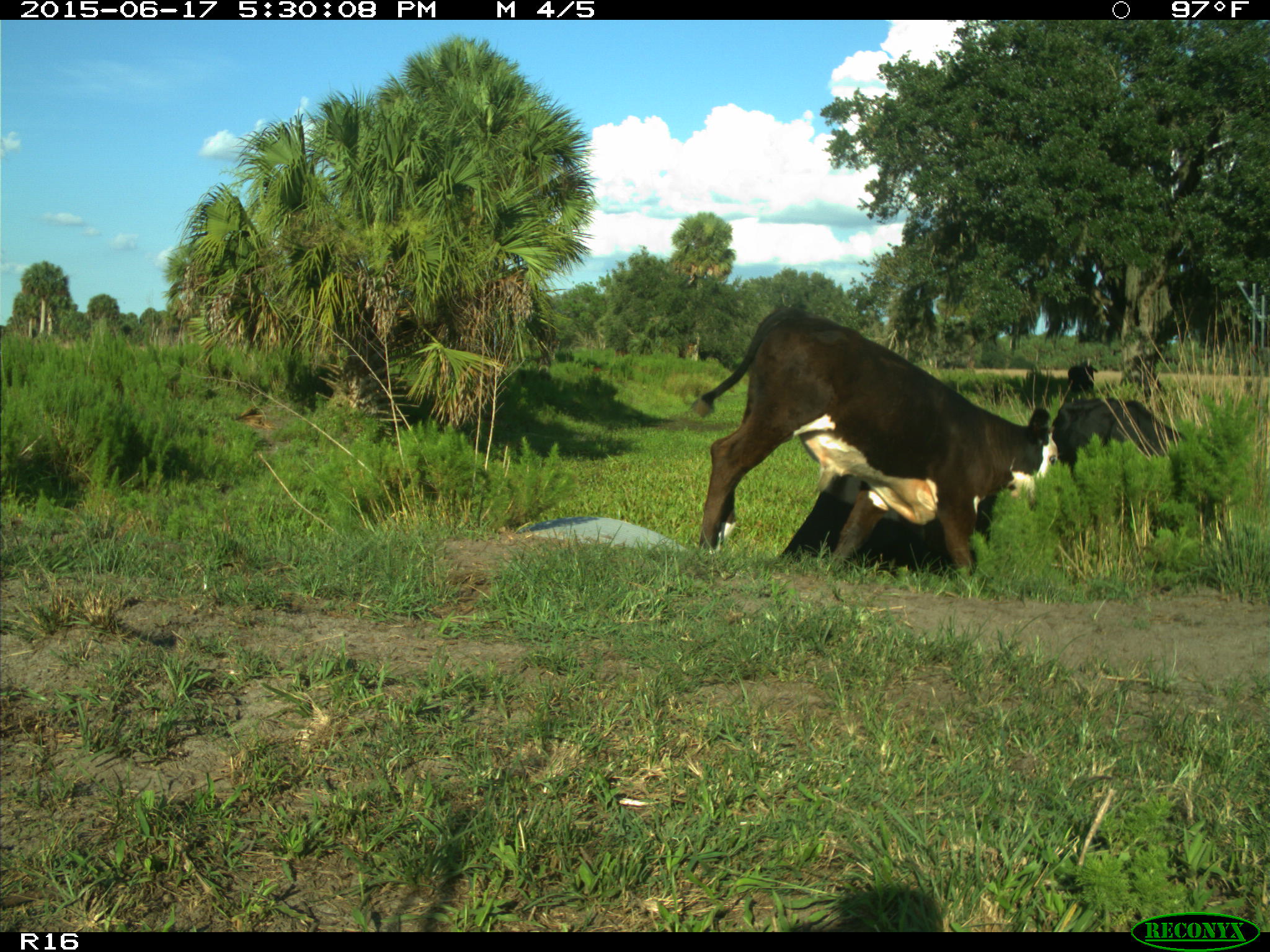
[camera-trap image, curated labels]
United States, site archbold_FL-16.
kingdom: Animalia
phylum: Chordata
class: Mammalia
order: Artiodactyla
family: Bovidae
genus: Bos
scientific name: Bos taurus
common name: domestic cow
Bos taurus (domestic cow).